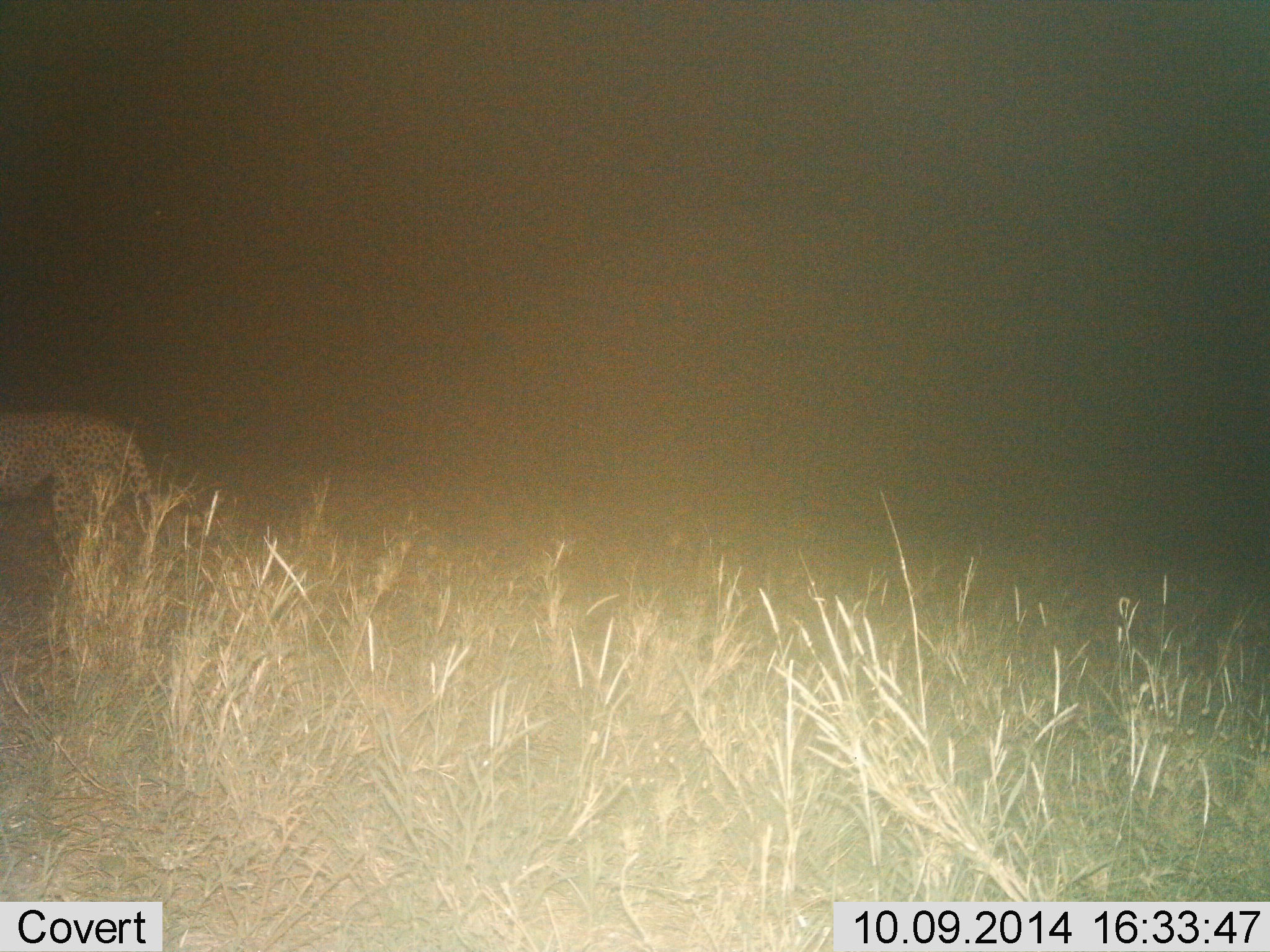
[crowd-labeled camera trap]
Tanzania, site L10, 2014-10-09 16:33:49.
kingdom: Animalia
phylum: Chordata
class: Mammalia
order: Carnivora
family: Felidae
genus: Acinonyx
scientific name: Acinonyx jubatus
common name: cheetah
Cheetah (Acinonyx jubatus), count 1. Behavior (volunteer vote fractions): standing 40%, resting 0%, moving 60%, interacting 0%. Young present (vote fraction): 0%. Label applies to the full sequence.